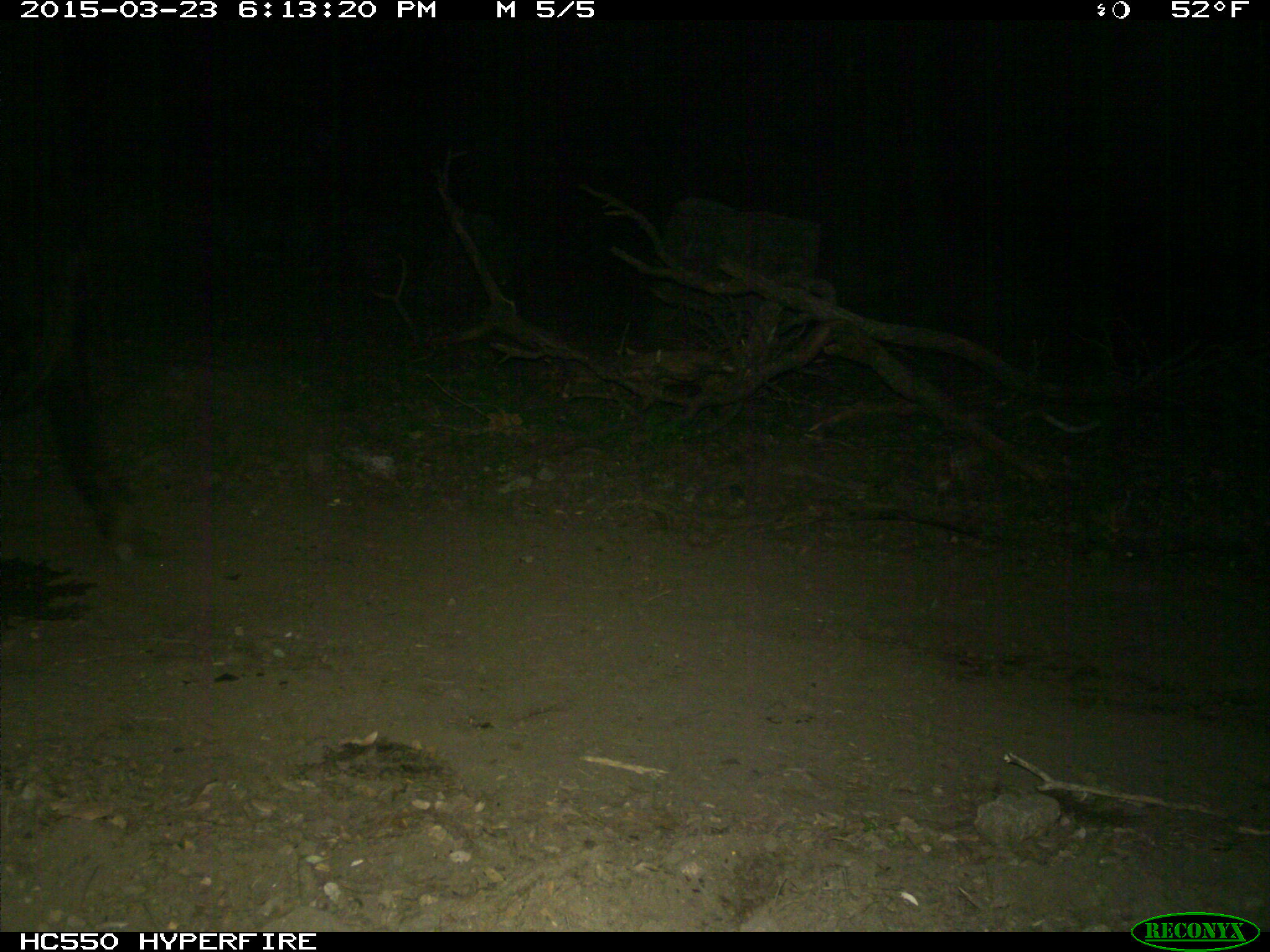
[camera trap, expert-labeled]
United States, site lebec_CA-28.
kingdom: Animalia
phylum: Chordata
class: Mammalia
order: Artiodactyla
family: Bovidae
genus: Bos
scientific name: Bos taurus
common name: domestic cow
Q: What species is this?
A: Bos taurus (domestic cow).